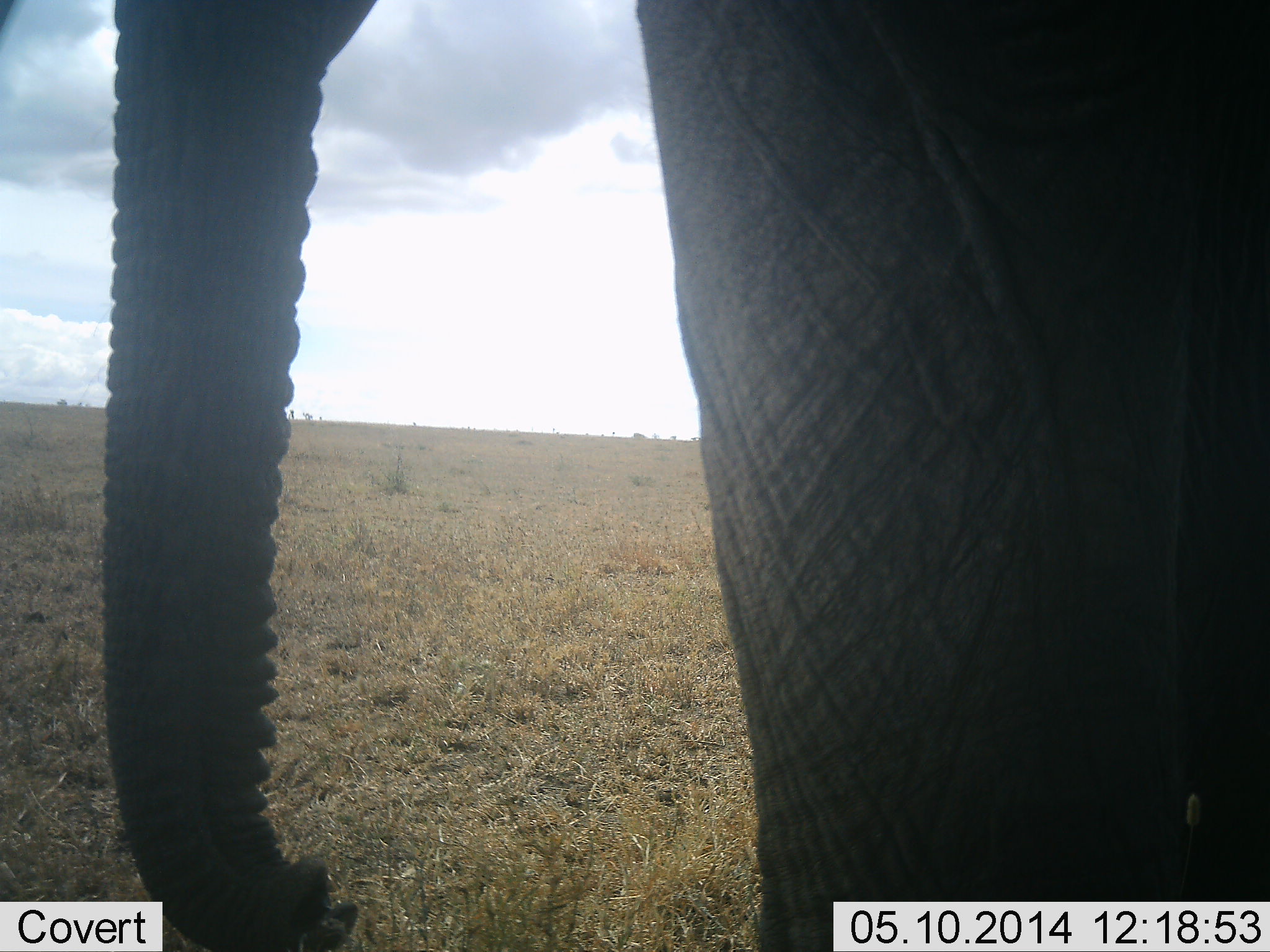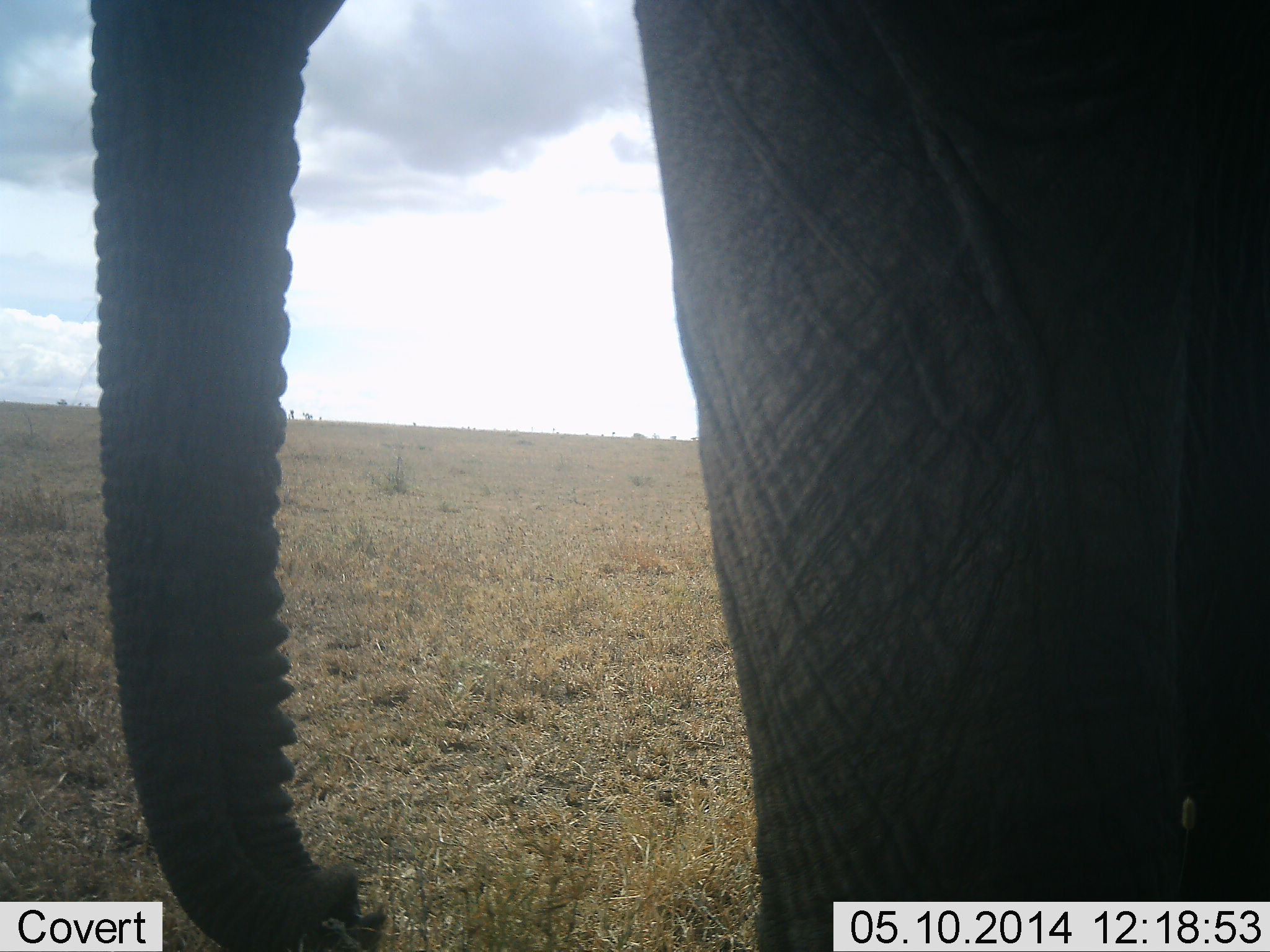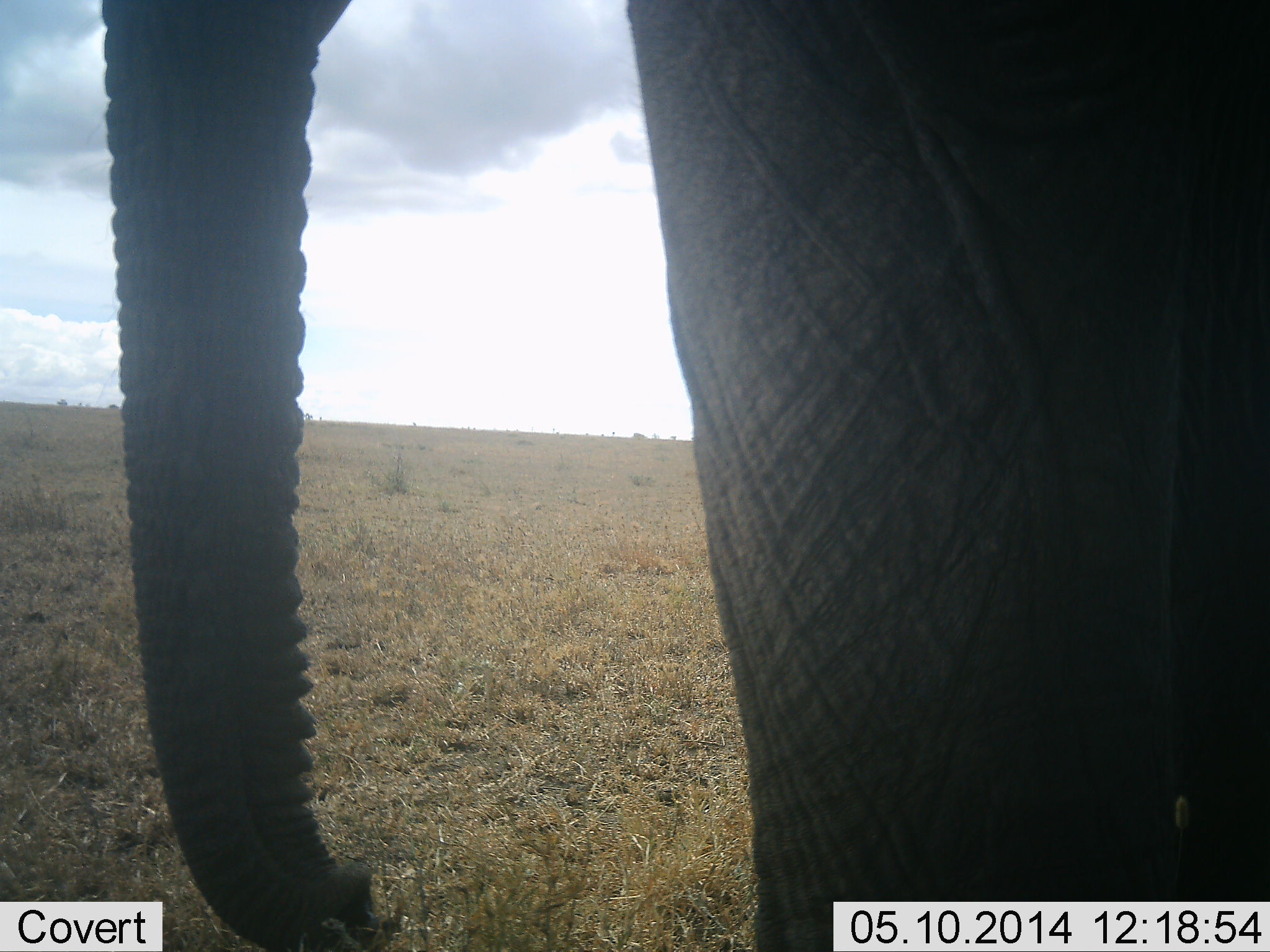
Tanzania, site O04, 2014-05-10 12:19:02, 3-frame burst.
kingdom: Animalia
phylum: Chordata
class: Mammalia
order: Proboscidea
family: Elephantidae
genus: Loxodonta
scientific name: Loxodonta africana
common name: african bush elephant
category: elephant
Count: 1.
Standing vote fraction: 100%.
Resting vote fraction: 20%.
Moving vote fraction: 0%.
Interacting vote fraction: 0%.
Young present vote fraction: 0%.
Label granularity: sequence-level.